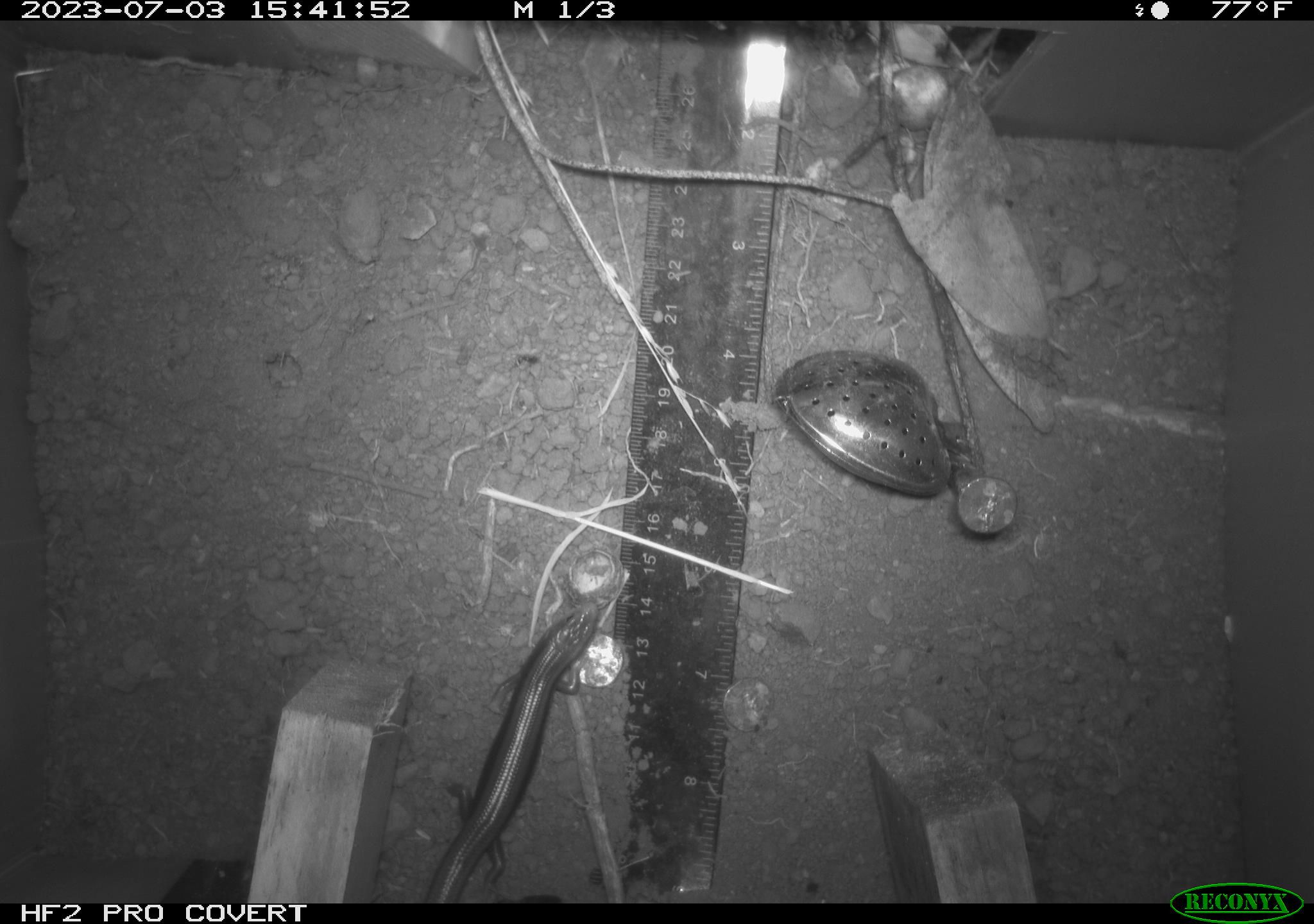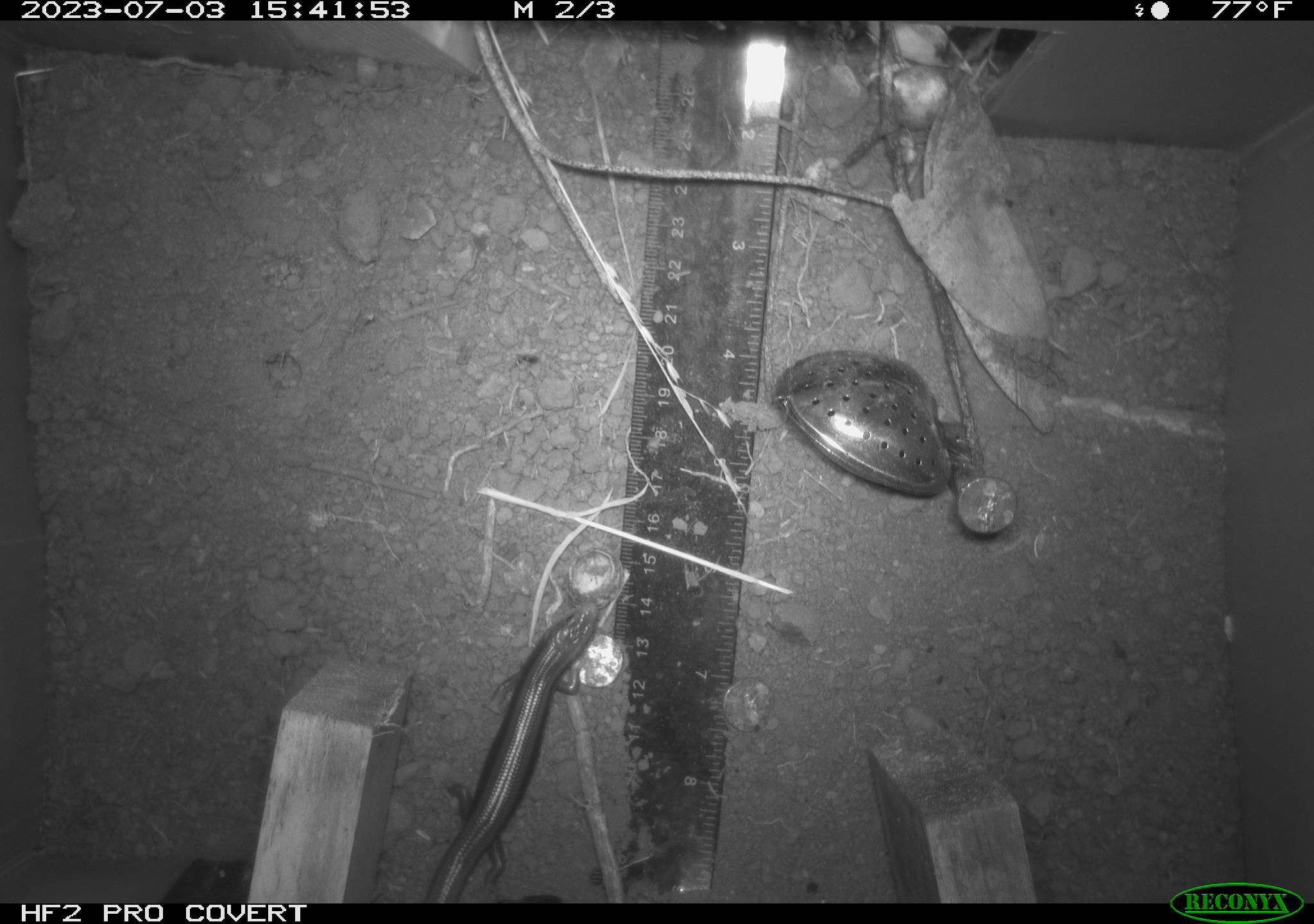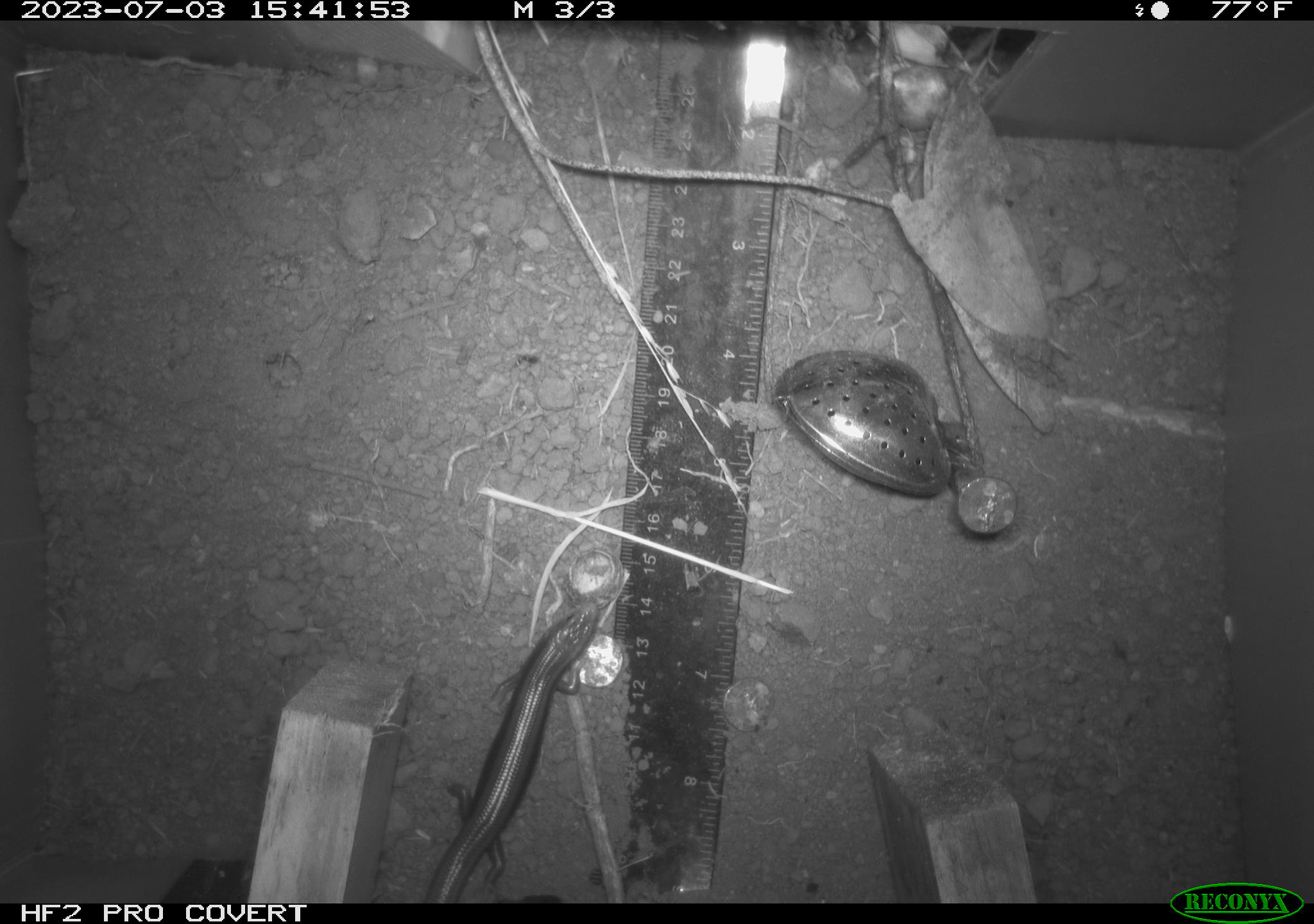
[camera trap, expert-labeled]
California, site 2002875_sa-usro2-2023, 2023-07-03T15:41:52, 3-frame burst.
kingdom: Animalia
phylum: Chordata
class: Reptilia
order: Squamata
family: Scincidae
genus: Plestiodon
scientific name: Plestiodon skiltonianus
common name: western skink